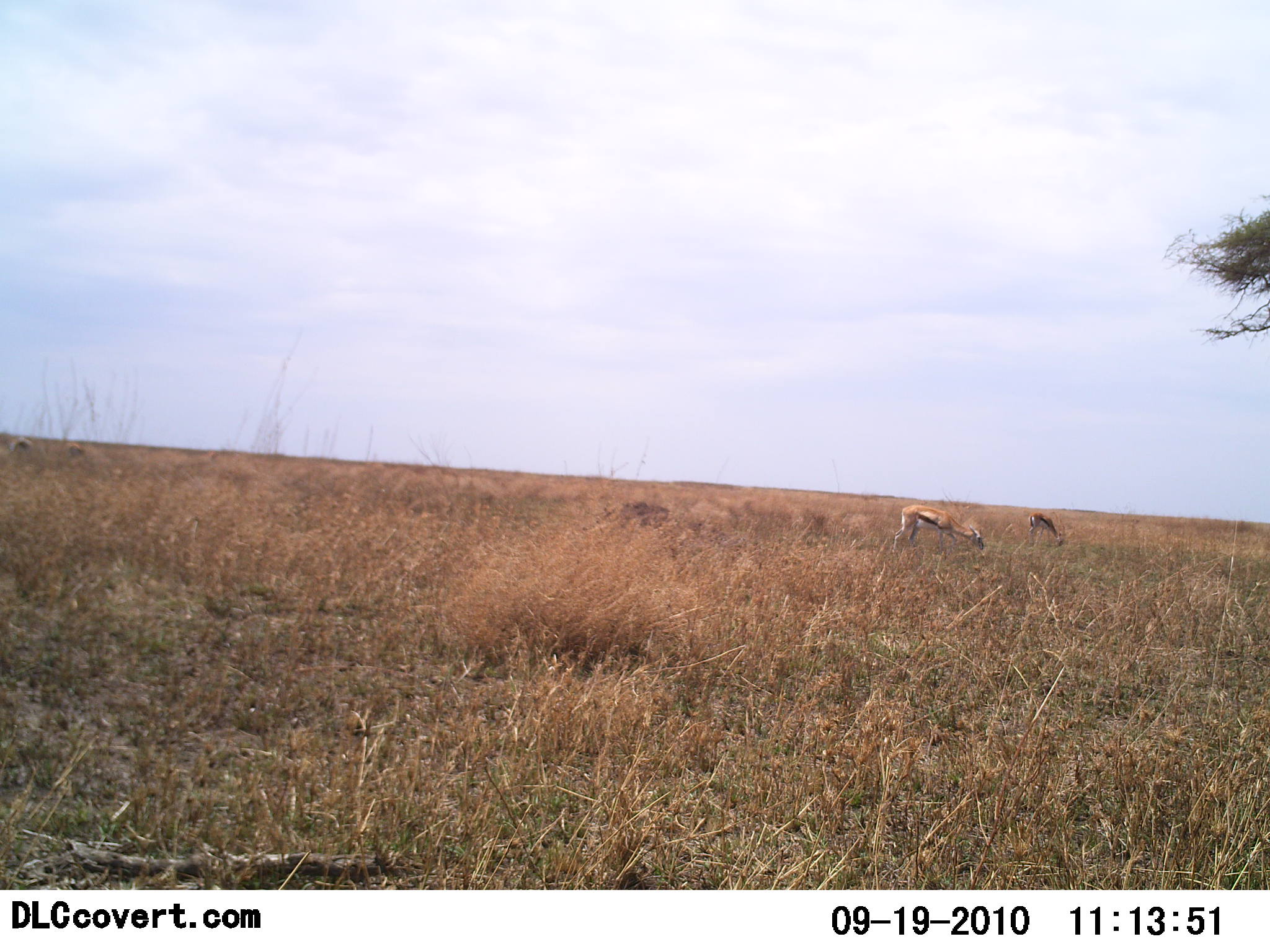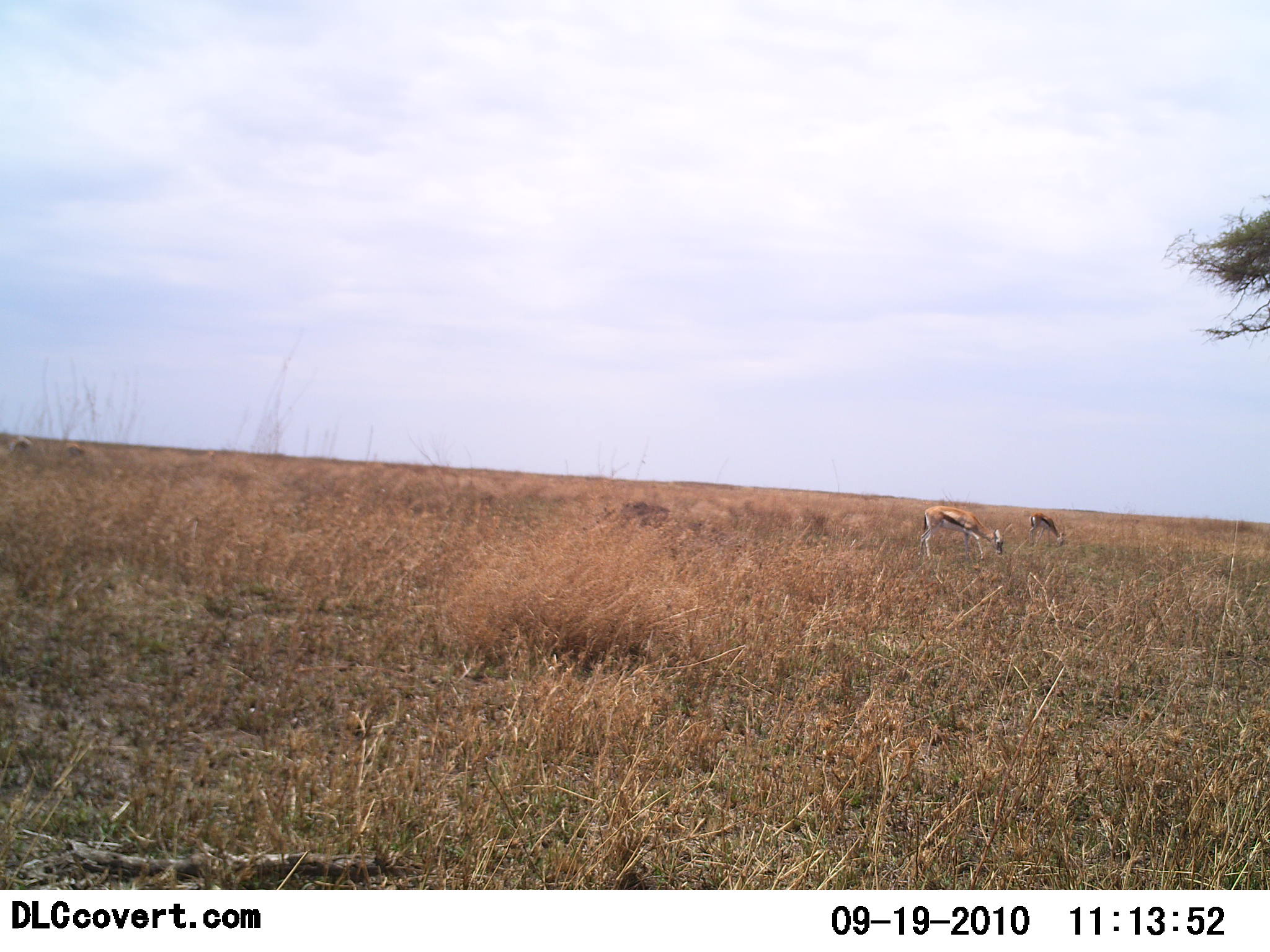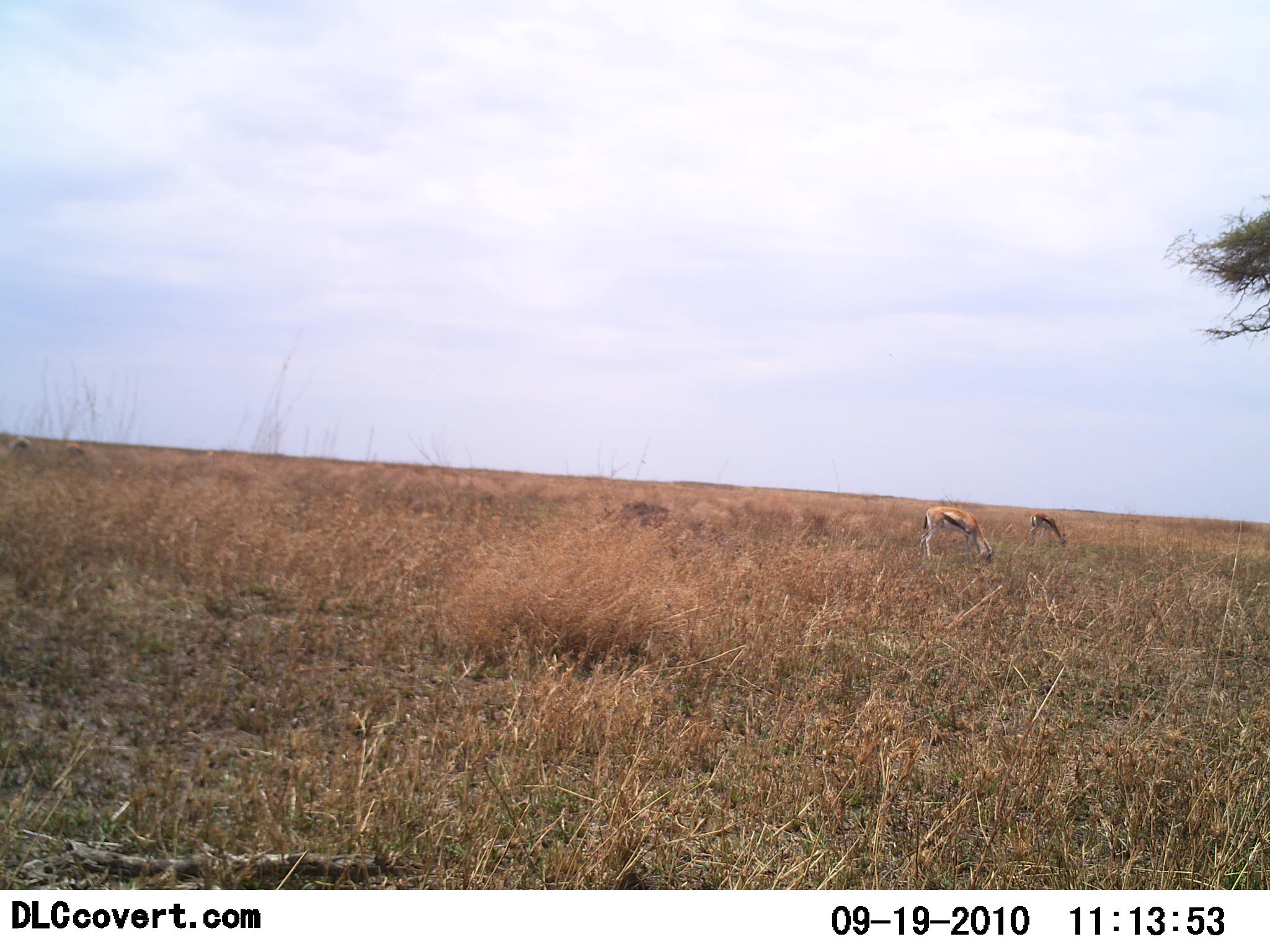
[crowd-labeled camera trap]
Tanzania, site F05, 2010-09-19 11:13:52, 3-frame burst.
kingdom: Animalia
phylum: Chordata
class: Mammalia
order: Artiodactyla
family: Bovidae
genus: Eudorcas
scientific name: Eudorcas thomsonii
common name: thomson's gazelle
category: gazellethomsons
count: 2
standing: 7%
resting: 0%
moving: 0%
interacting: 0%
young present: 0%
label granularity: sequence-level